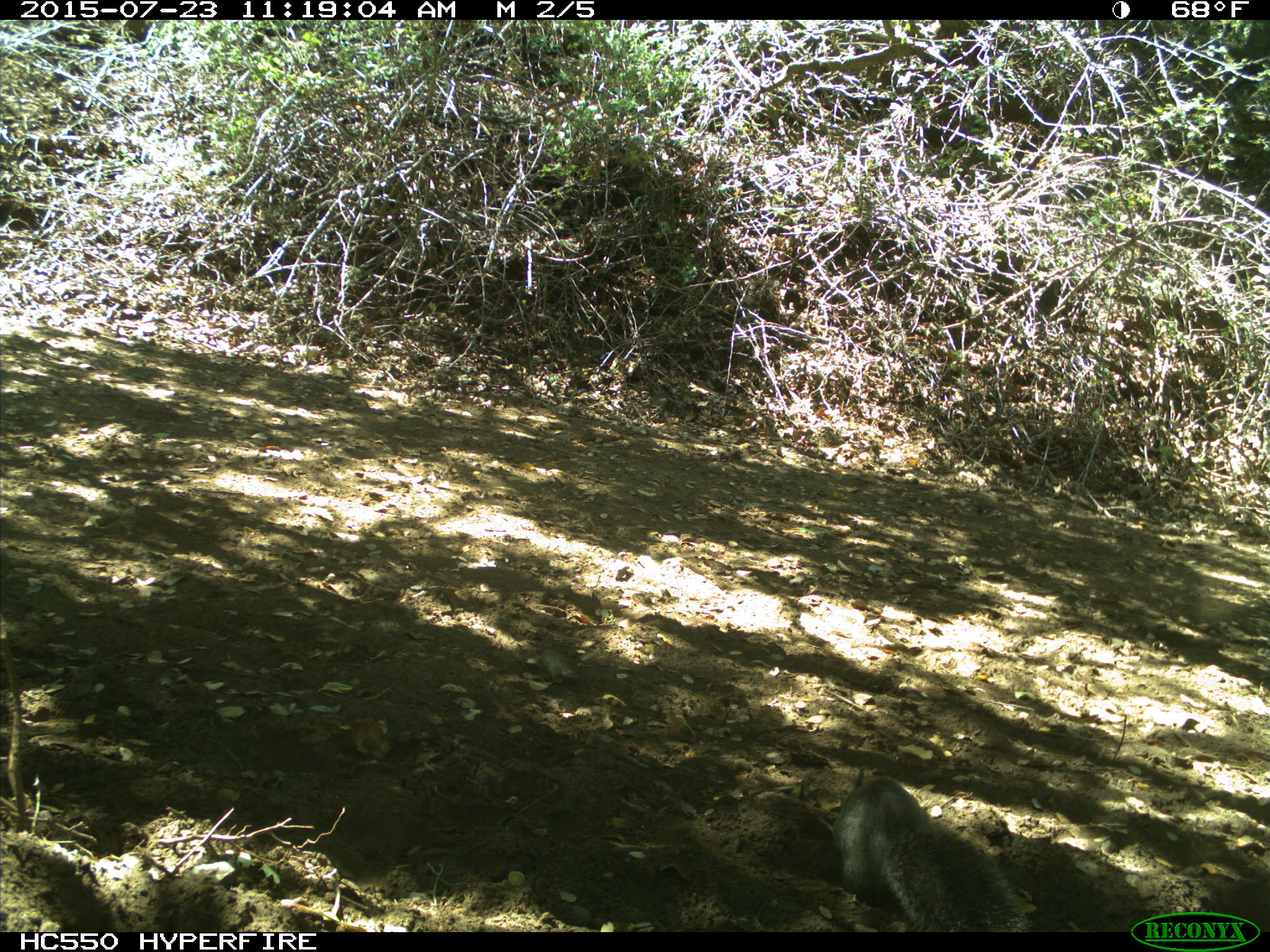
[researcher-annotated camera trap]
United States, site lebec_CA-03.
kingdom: Animalia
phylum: Chordata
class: Mammalia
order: Rodentia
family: Sciuridae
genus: Sciurus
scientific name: Sciurus carolinensis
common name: eastern gray squirrel